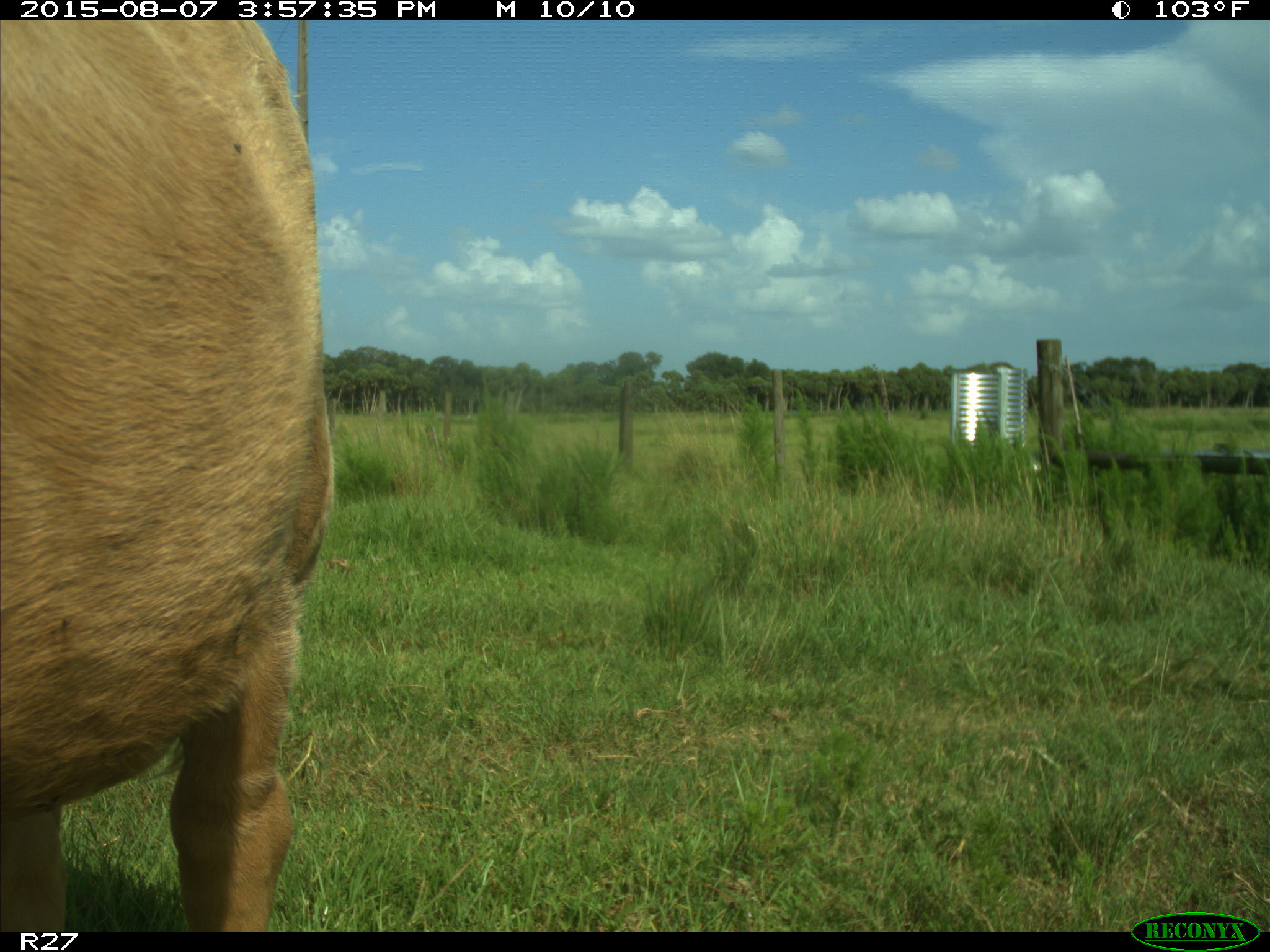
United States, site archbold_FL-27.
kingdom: Animalia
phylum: Chordata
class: Mammalia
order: Artiodactyla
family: Bovidae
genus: Bos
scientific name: Bos taurus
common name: domestic cow